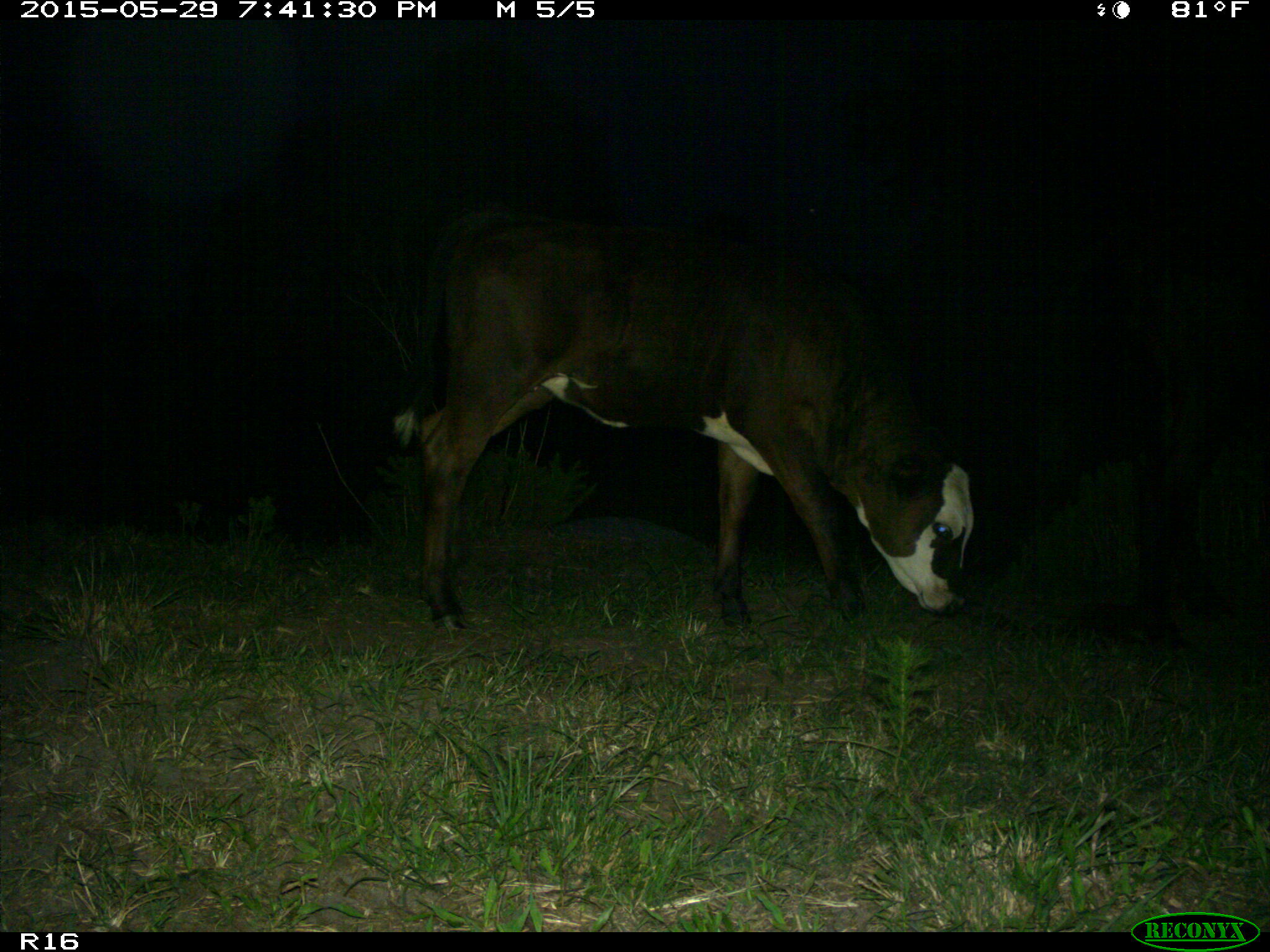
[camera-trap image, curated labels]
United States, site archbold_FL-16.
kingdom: Animalia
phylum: Chordata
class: Mammalia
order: Artiodactyla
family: Bovidae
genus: Bos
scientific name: Bos taurus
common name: domestic cow